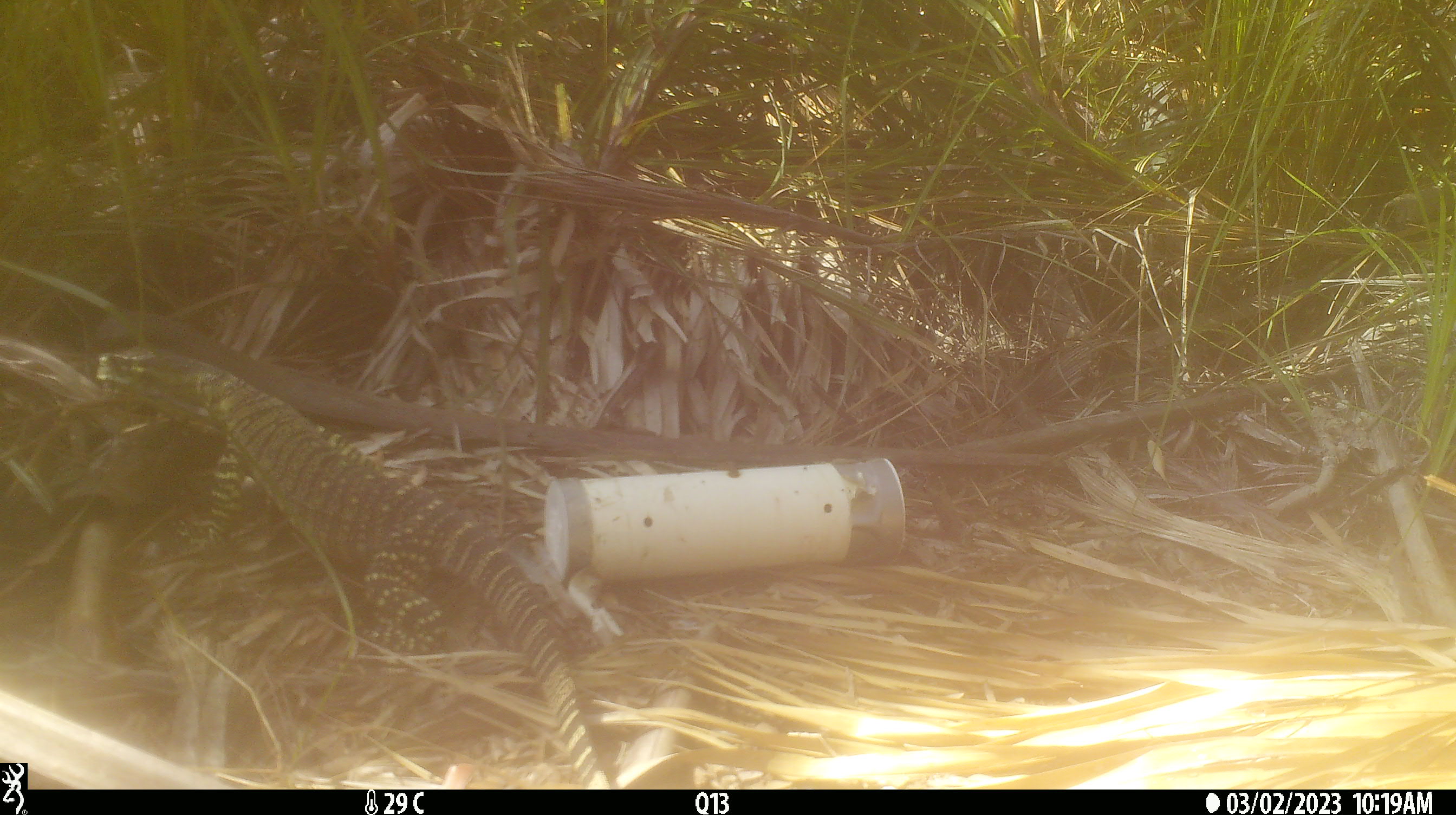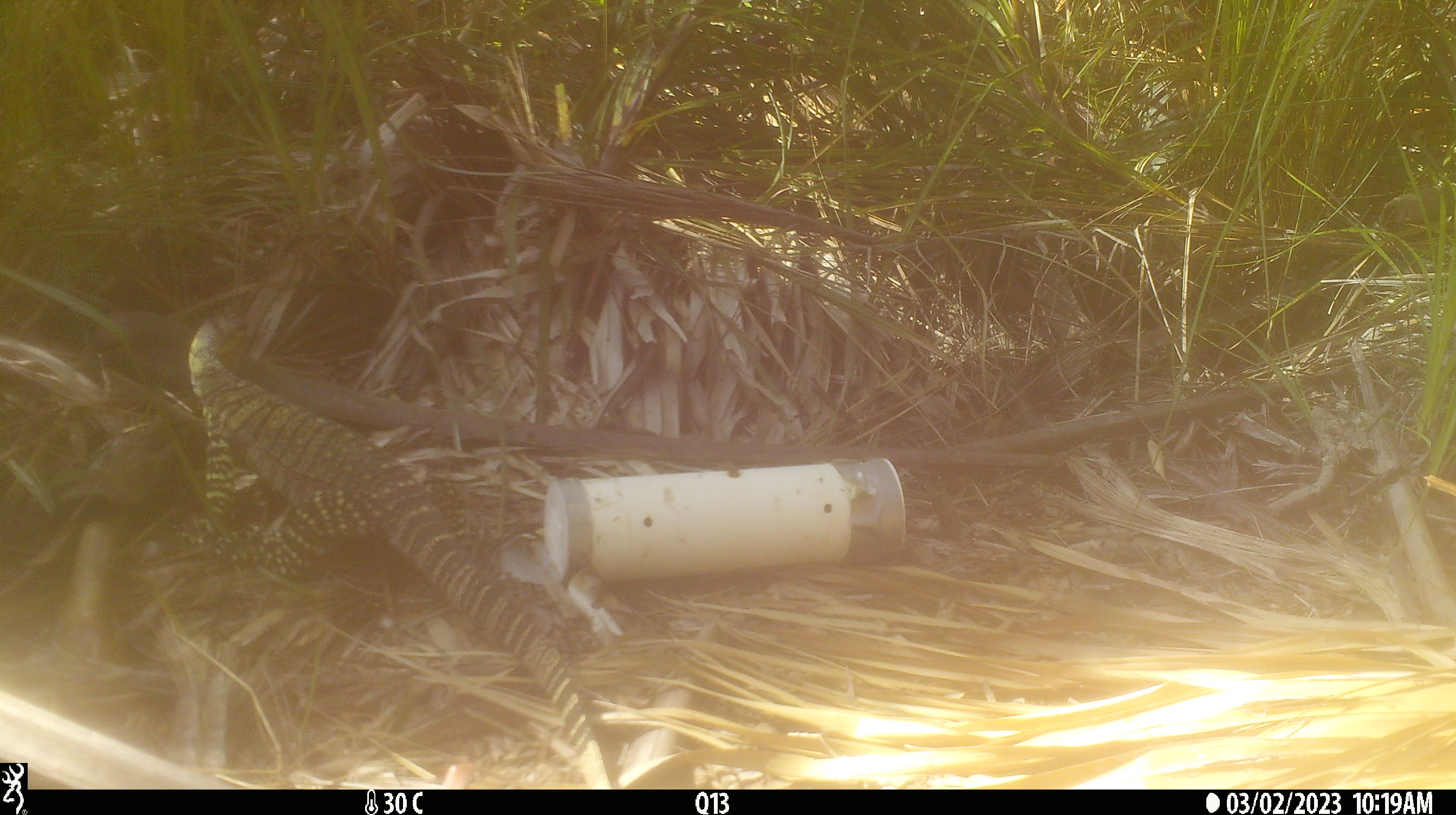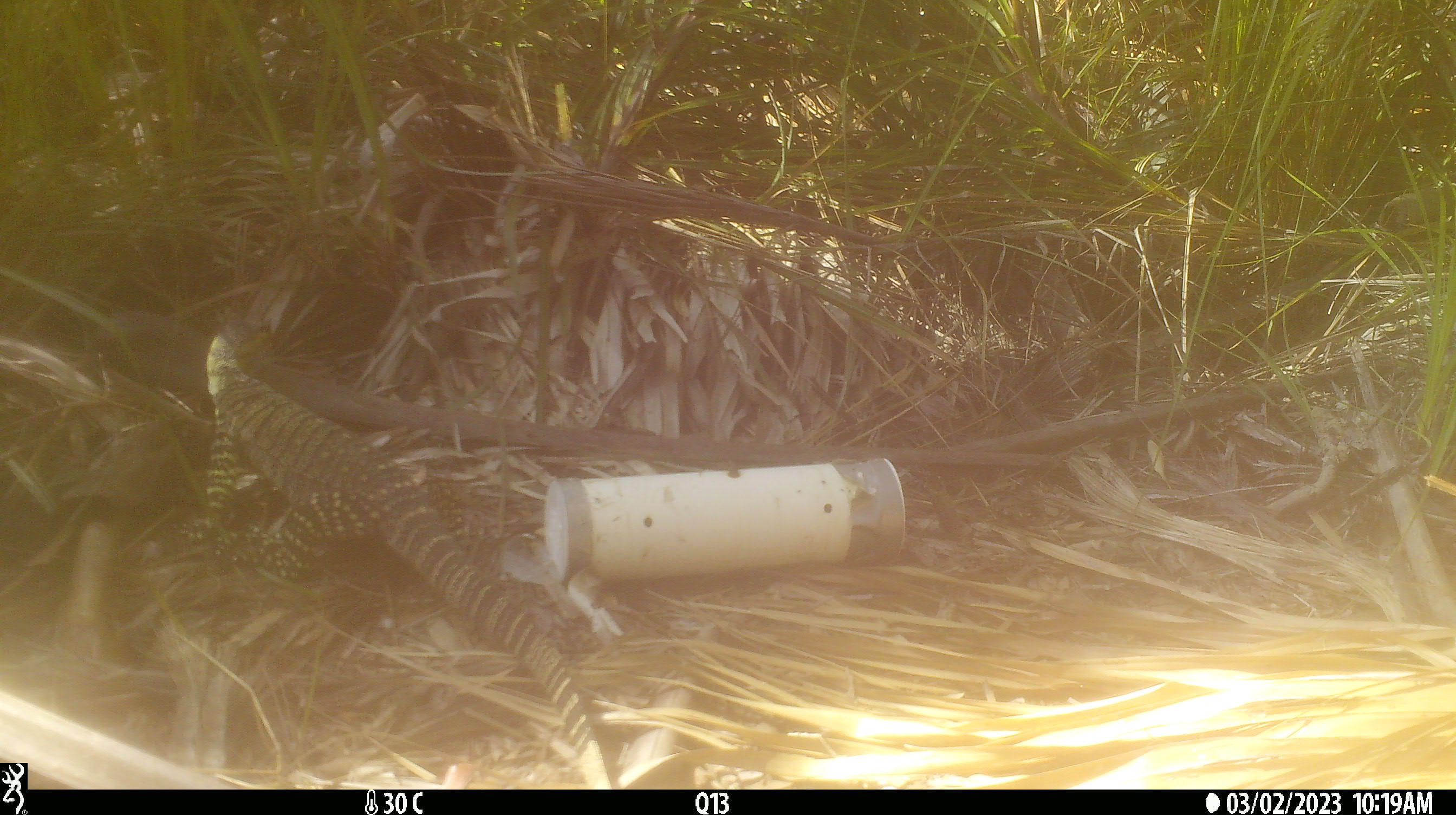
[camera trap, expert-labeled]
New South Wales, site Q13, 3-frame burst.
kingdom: Animalia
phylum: Chordata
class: Reptilia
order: Squamata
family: Varanidae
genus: Varanus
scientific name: Varanus varius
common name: lace monitor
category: goanna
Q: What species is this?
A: Goanna (lace monitor) (Varanus varius).